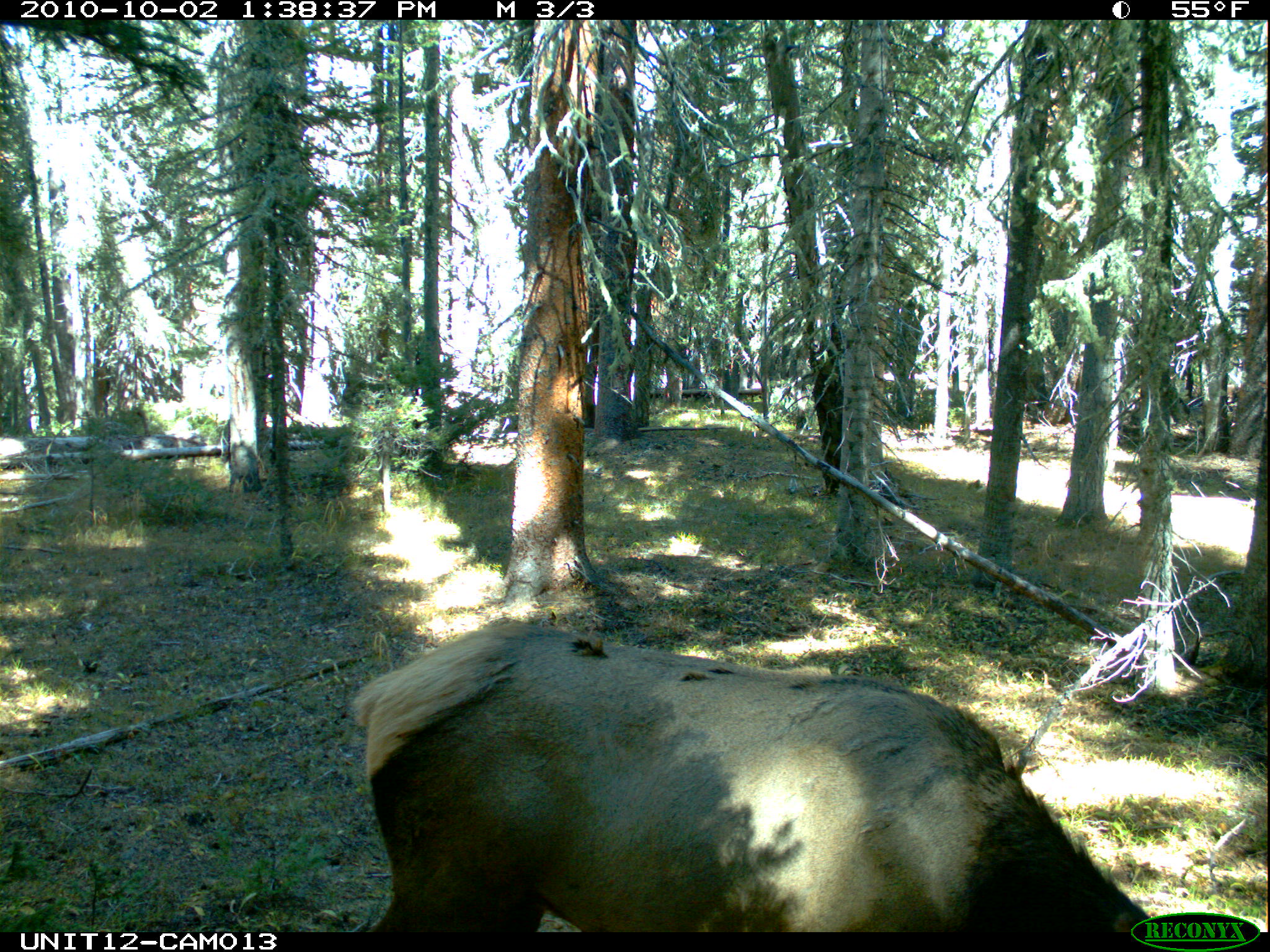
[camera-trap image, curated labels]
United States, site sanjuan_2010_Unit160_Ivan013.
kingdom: Animalia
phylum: Chordata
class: Mammalia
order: Artiodactyla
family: Cervidae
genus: Cervus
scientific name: Cervus elaphus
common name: red deer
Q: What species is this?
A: Cervus elaphus (red deer).